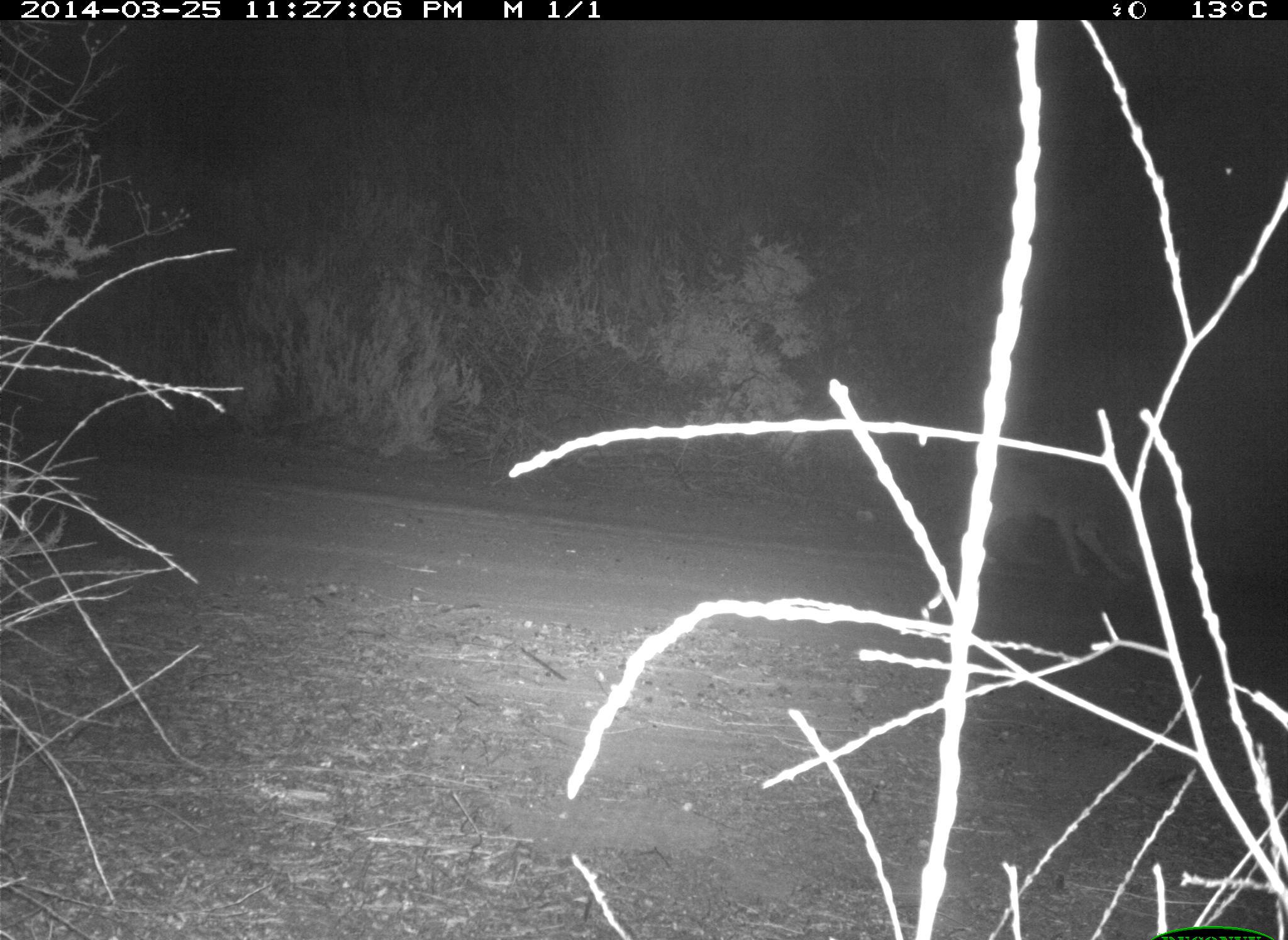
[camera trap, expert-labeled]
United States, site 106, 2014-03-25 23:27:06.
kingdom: Animalia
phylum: Chordata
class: Mammalia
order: Carnivora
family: Canidae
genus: Canis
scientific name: Canis latrans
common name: coyote